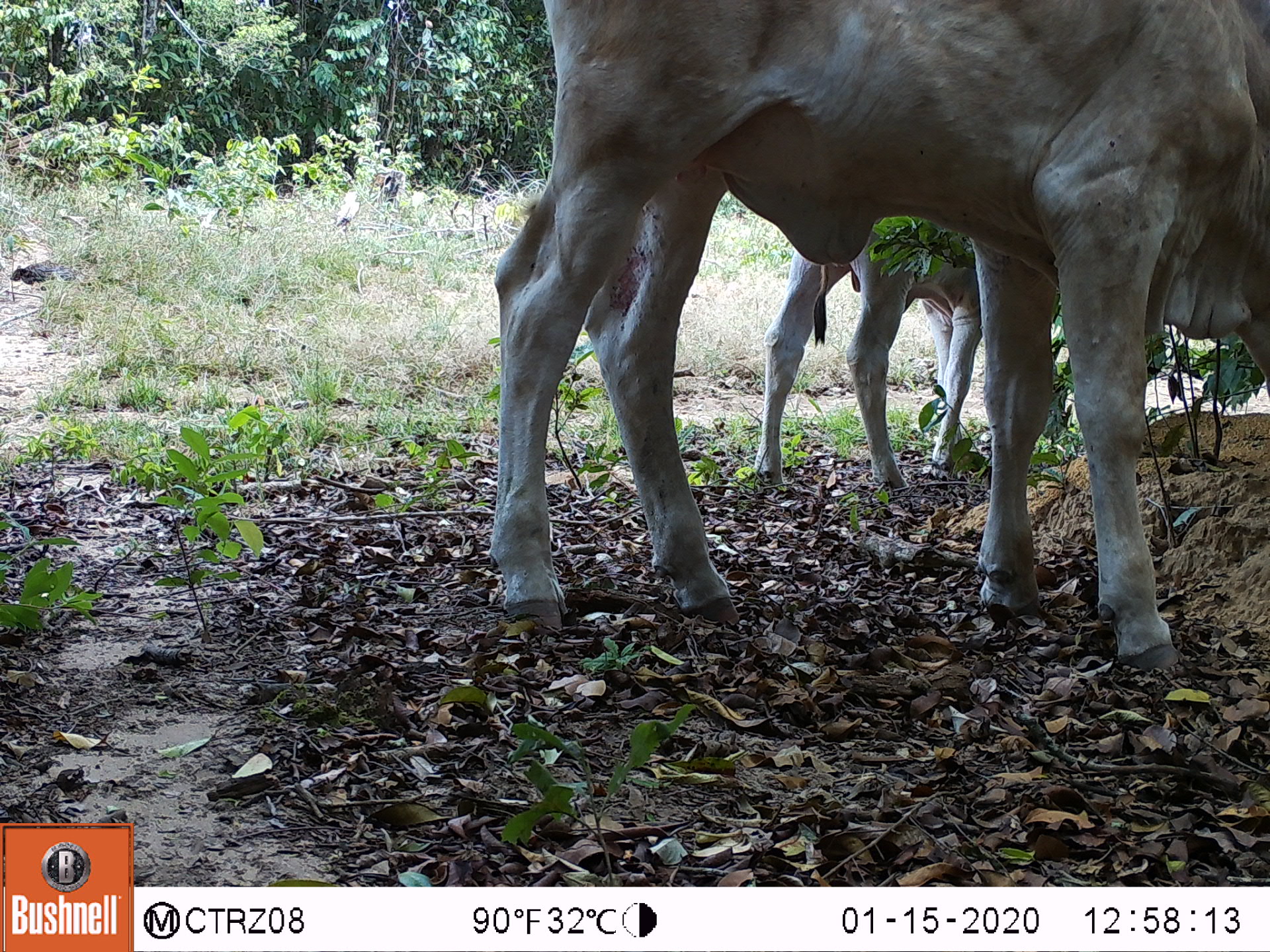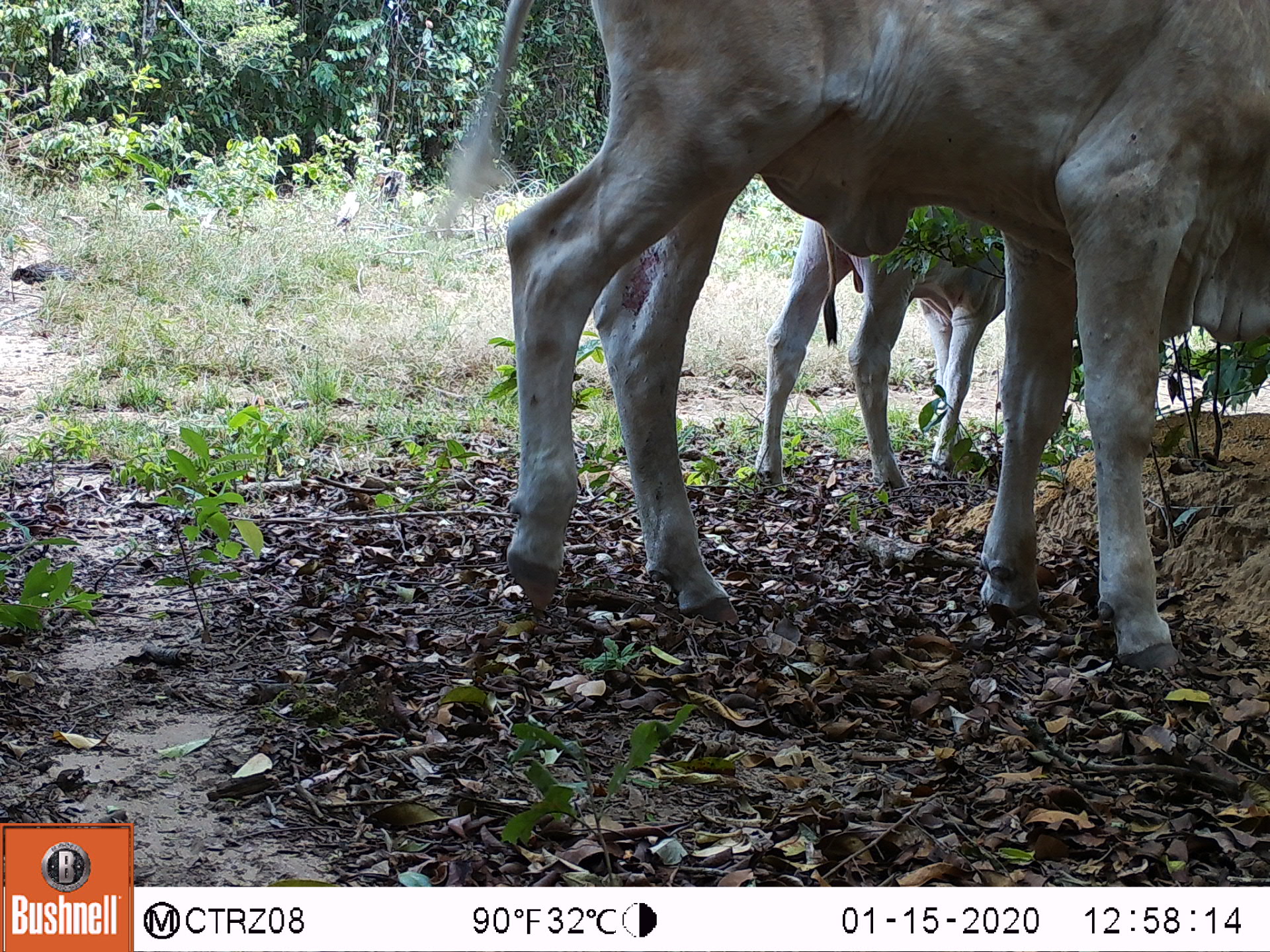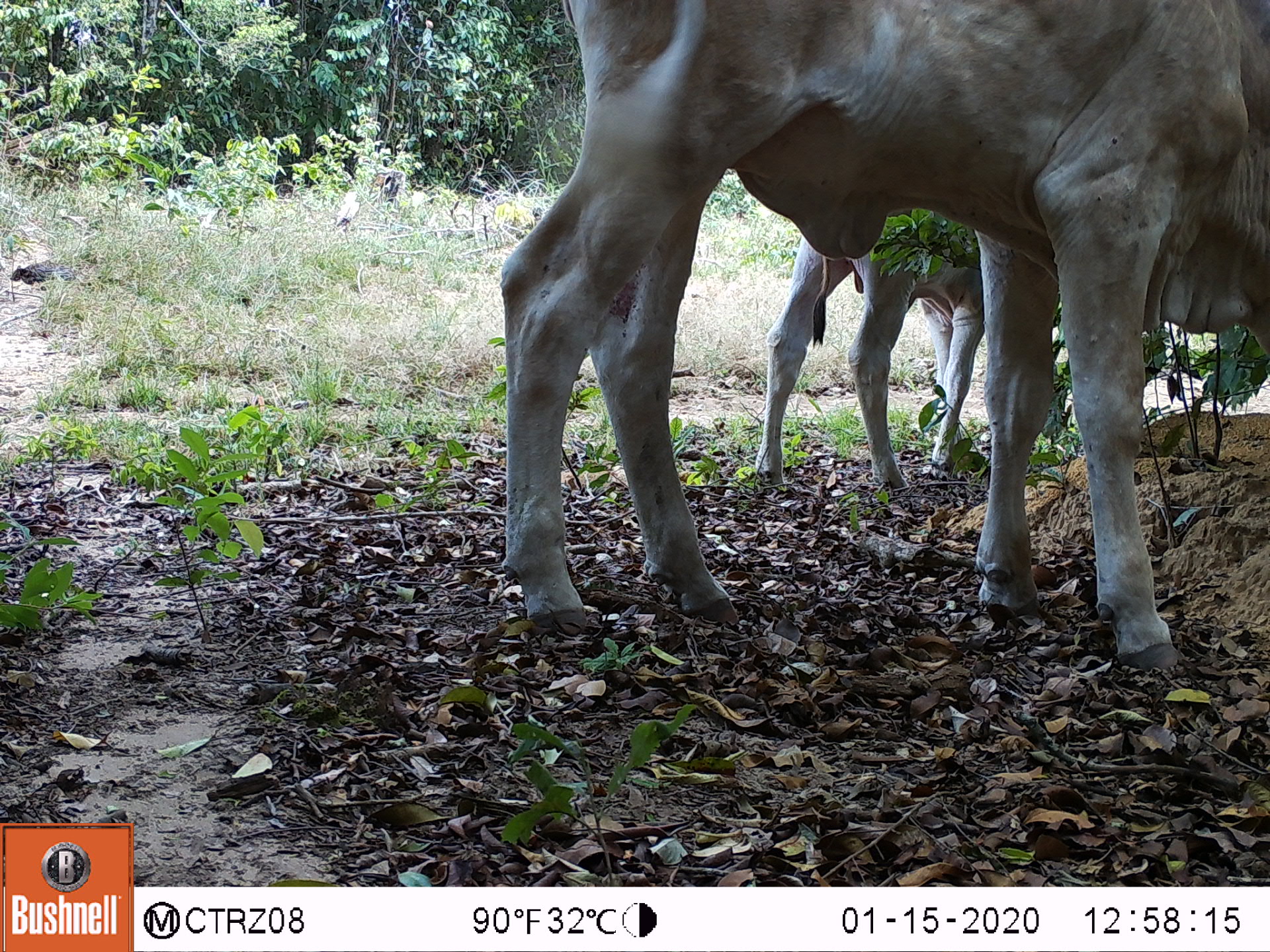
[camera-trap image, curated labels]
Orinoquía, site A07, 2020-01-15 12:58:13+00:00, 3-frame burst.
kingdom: Animalia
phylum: Chordata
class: Mammalia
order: Artiodactyla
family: Bovidae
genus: Bos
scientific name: Bos taurus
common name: cow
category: cattle